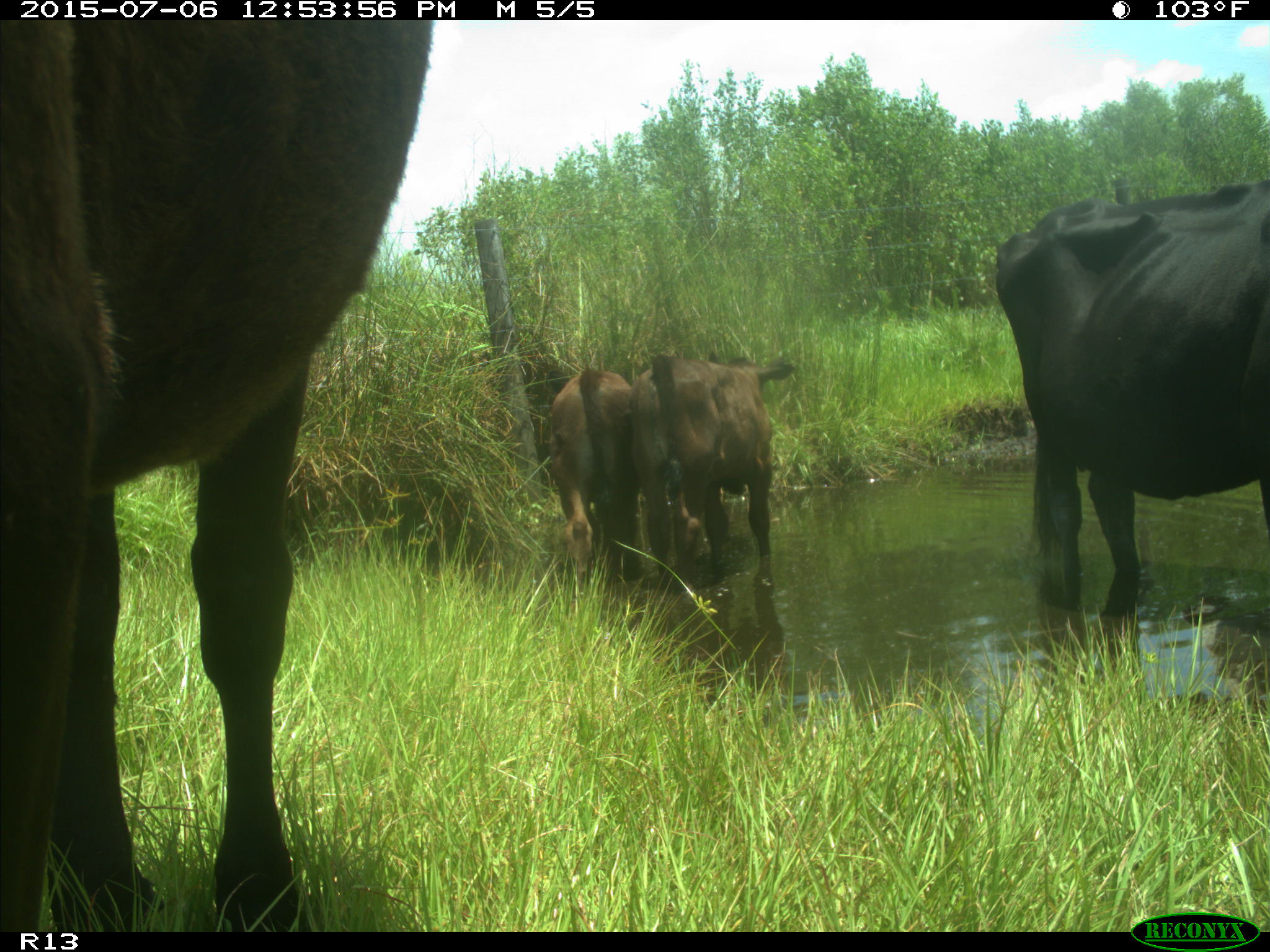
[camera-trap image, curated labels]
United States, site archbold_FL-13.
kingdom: Animalia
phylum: Chordata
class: Mammalia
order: Artiodactyla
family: Bovidae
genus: Bos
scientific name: Bos taurus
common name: domestic cow